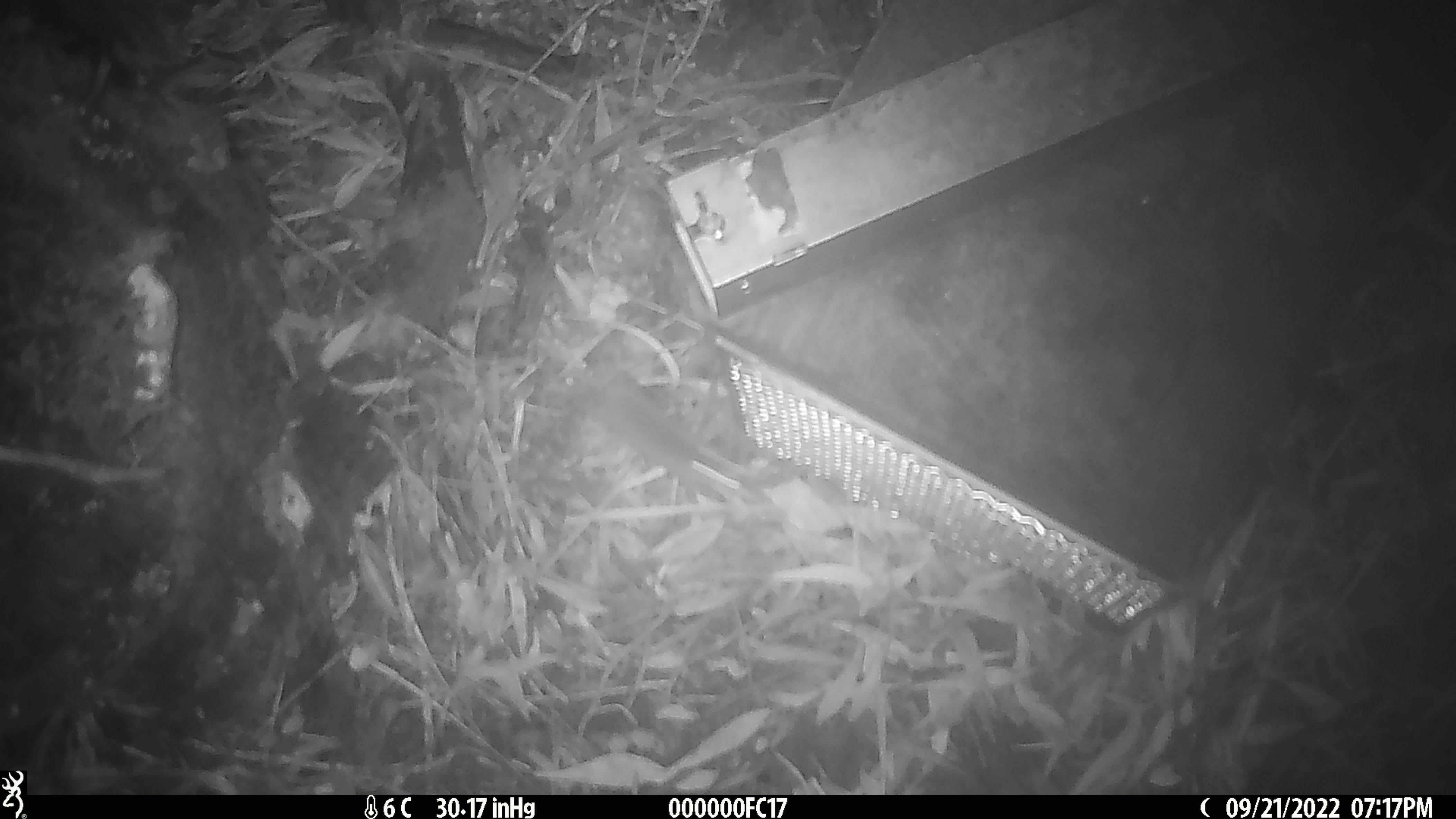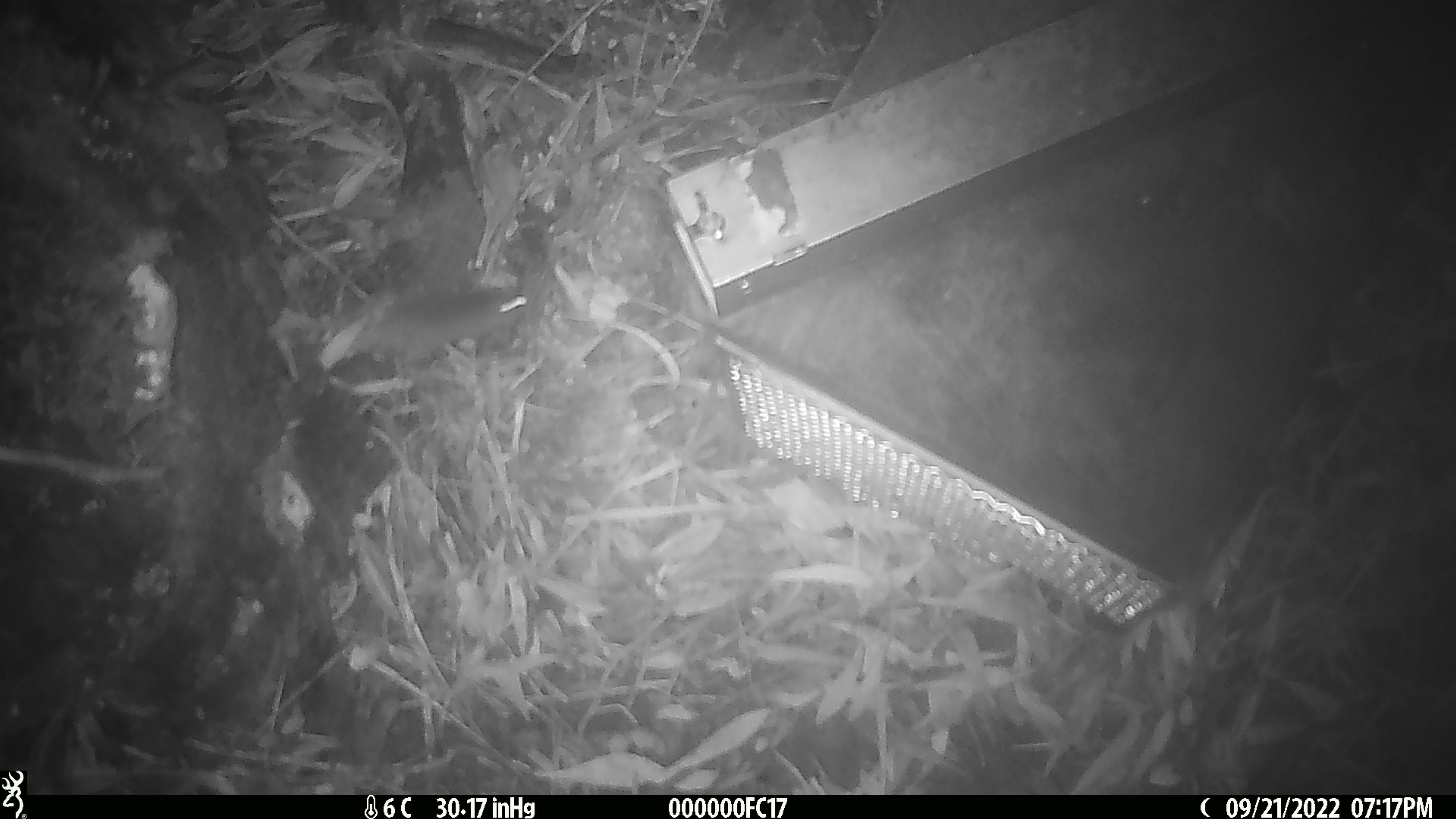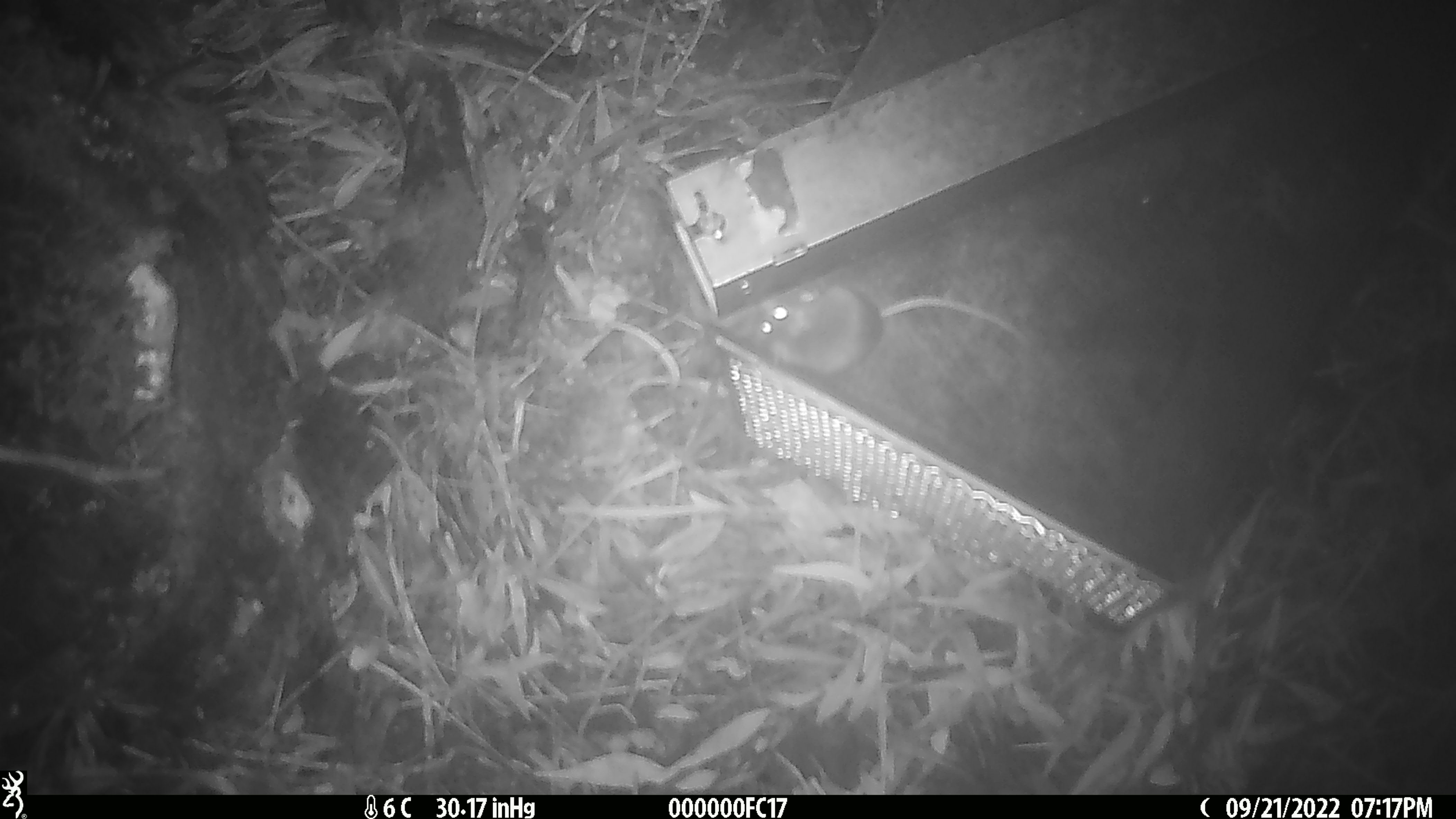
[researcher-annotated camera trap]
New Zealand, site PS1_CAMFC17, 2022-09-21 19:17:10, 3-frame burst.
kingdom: Animalia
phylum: Chordata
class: Mammalia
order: Rodentia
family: Muridae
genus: Mus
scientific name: Mus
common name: mouse